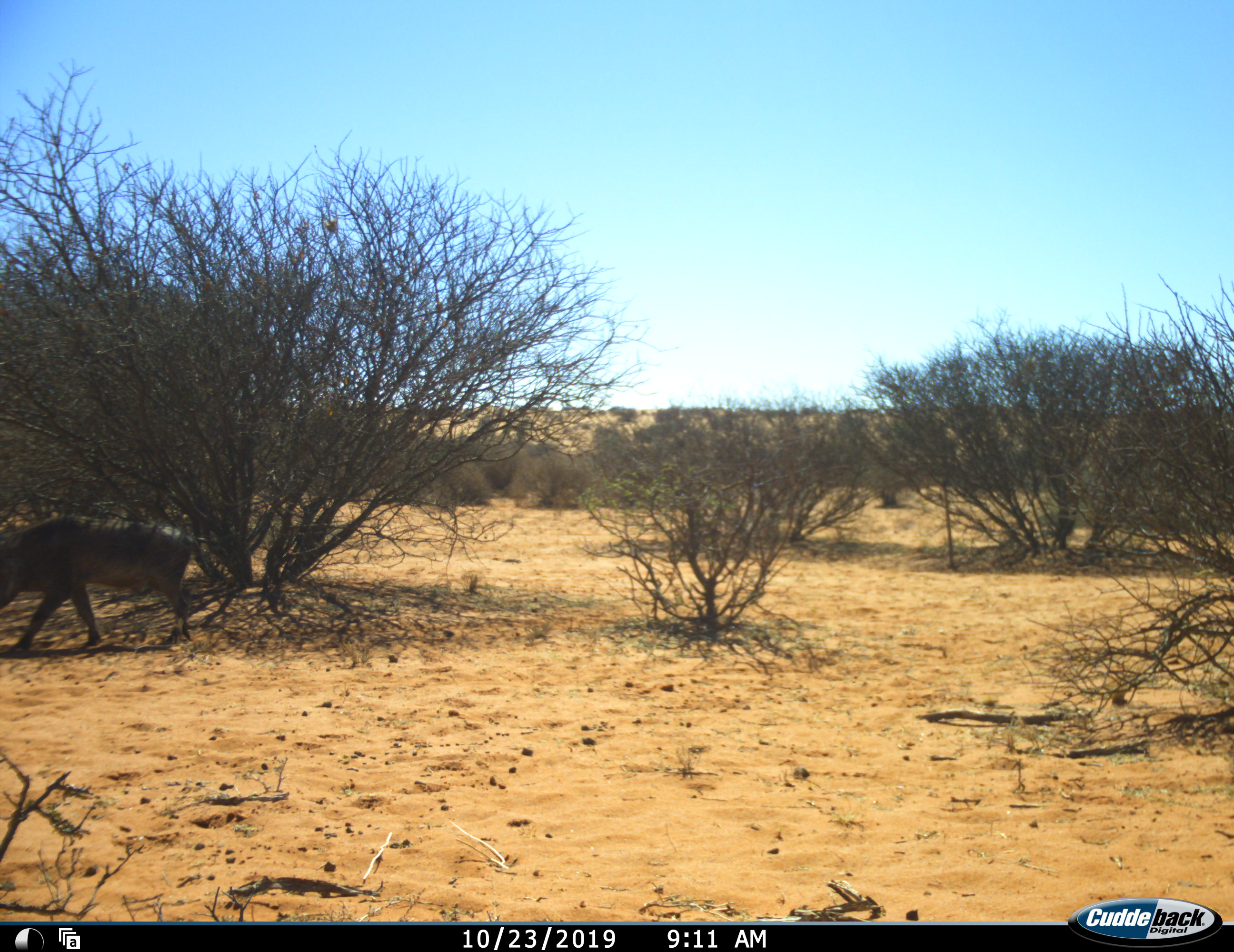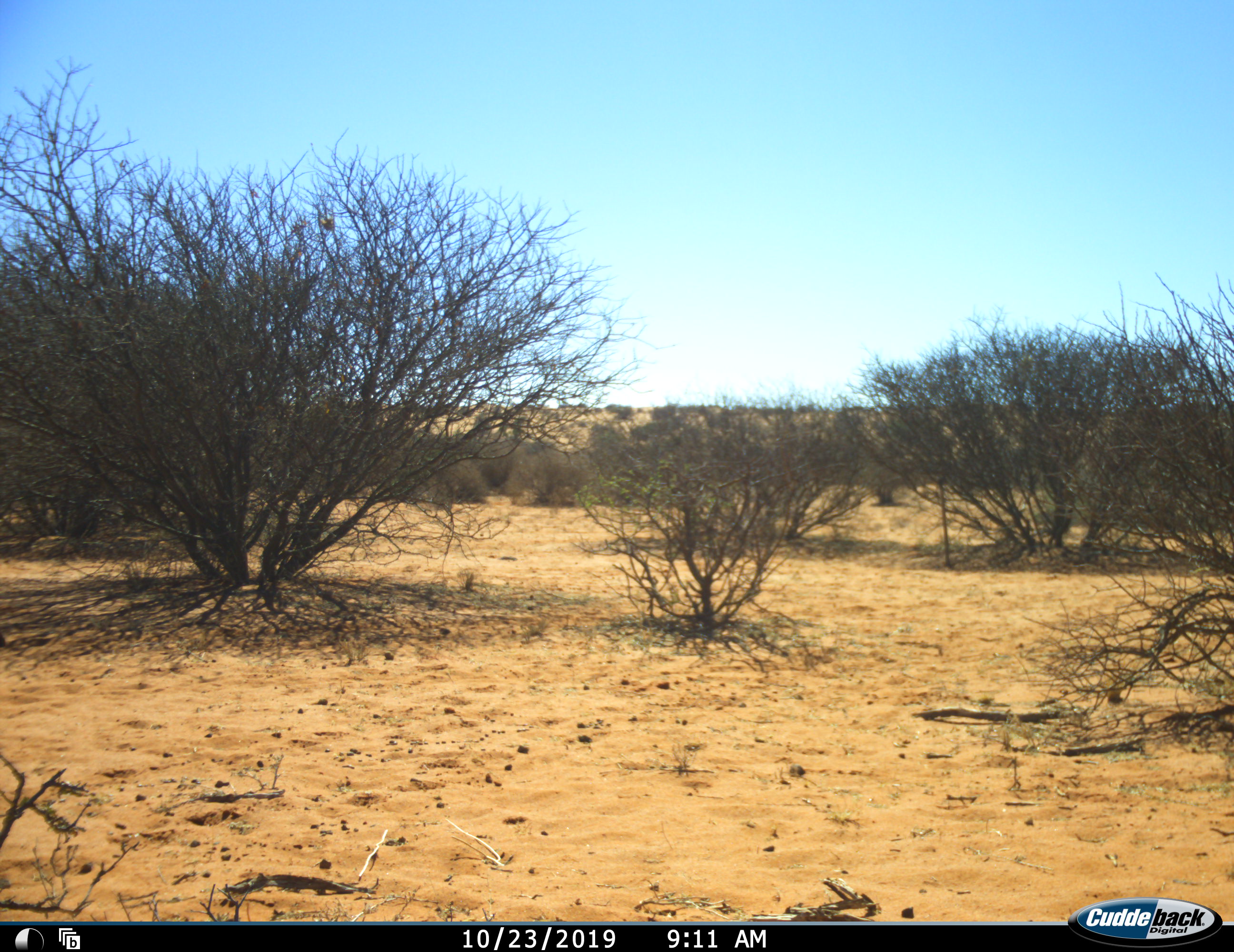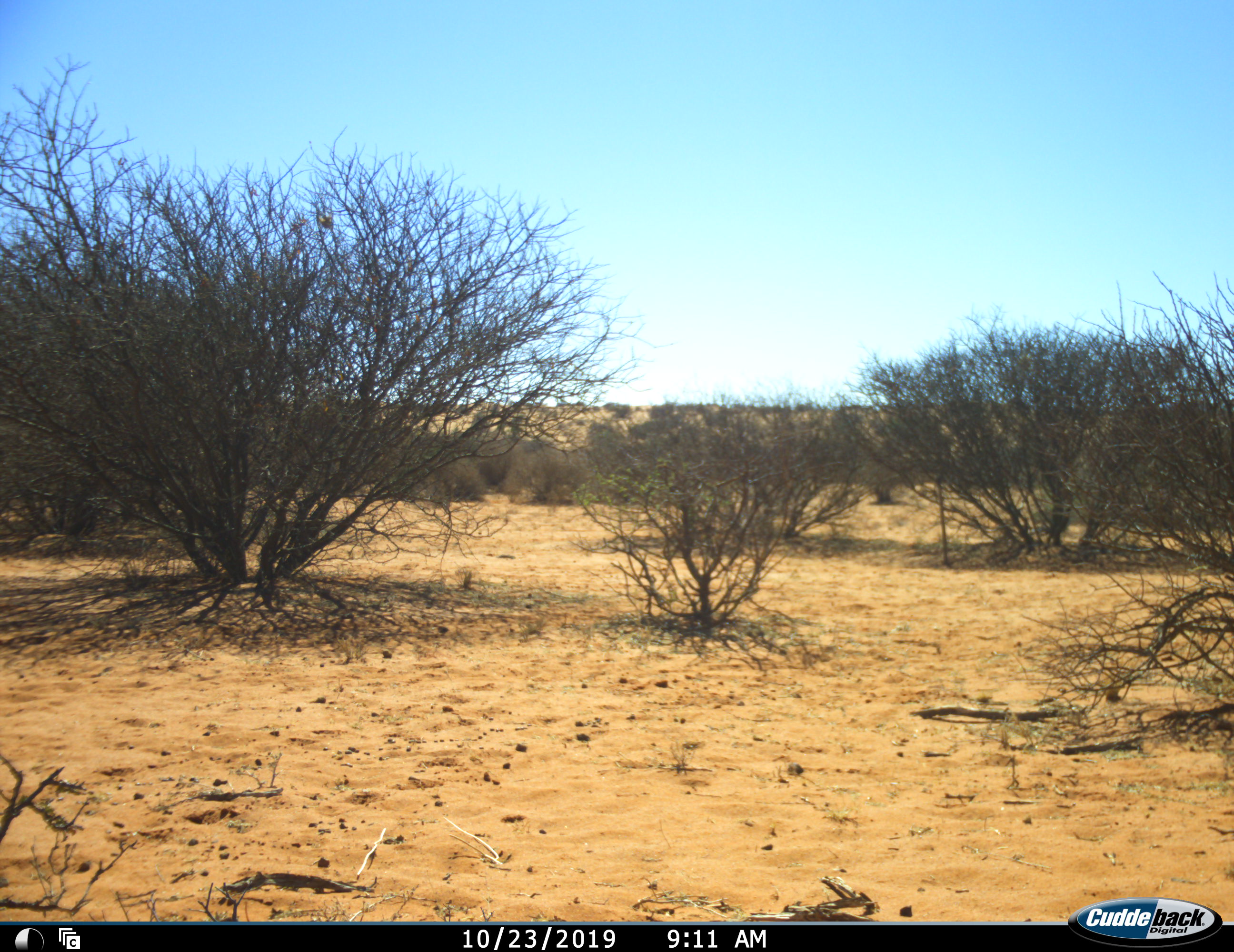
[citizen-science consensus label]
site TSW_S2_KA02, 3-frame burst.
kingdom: Animalia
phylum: Chordata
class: Mammalia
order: Artiodactyla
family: Suidae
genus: Phacochoerus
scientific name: Phacochoerus africanus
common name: warthog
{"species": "warthog (Phacochoerus africanus)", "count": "1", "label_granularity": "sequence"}